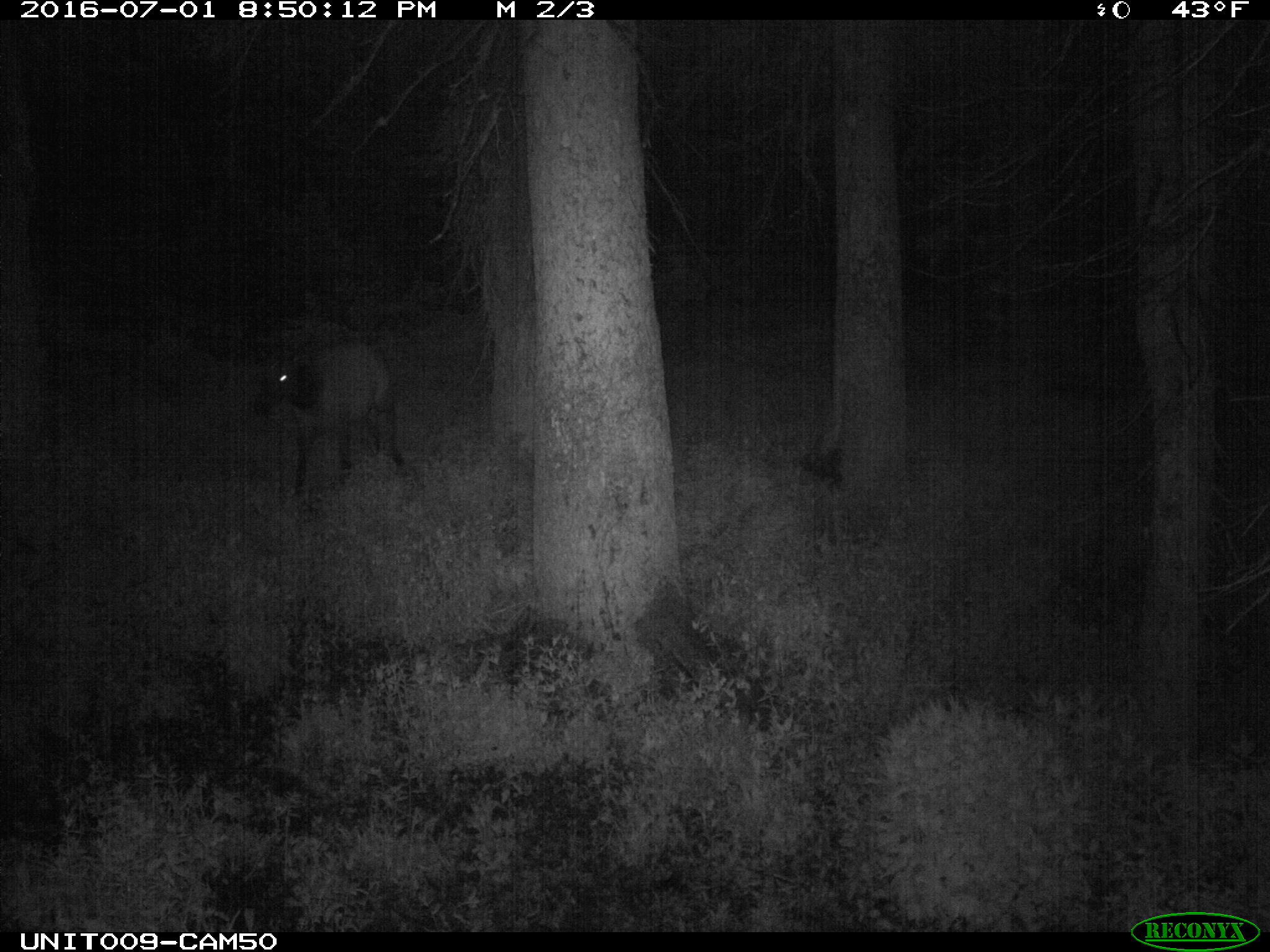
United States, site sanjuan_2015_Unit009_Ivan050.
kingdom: Animalia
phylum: Chordata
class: Mammalia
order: Artiodactyla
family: Cervidae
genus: Cervus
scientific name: Cervus elaphus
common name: red deer